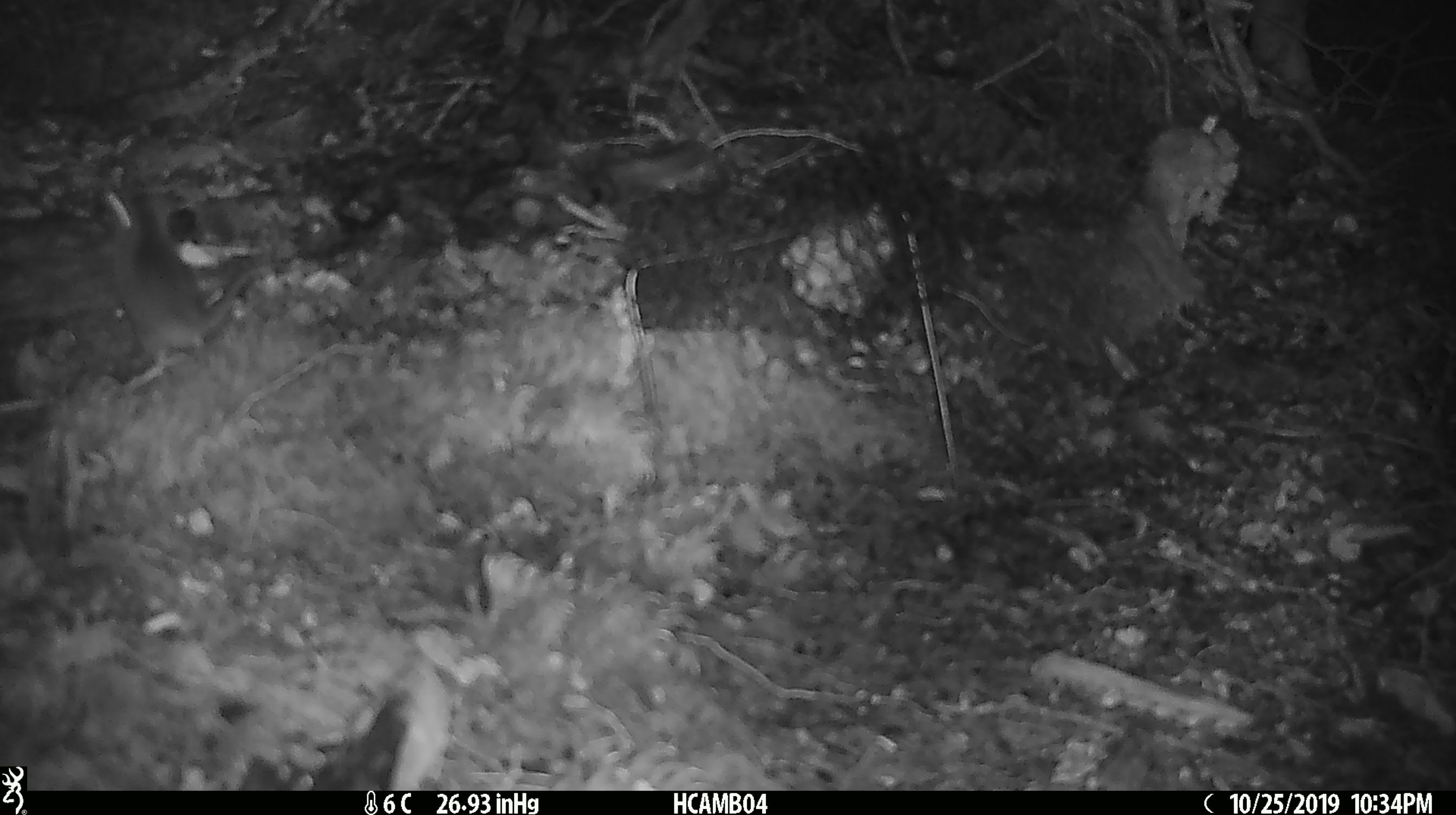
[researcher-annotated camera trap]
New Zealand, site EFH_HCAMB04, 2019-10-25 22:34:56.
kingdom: Animalia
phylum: Chordata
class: Mammalia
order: Rodentia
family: Muridae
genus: Mus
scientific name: Mus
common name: mouse